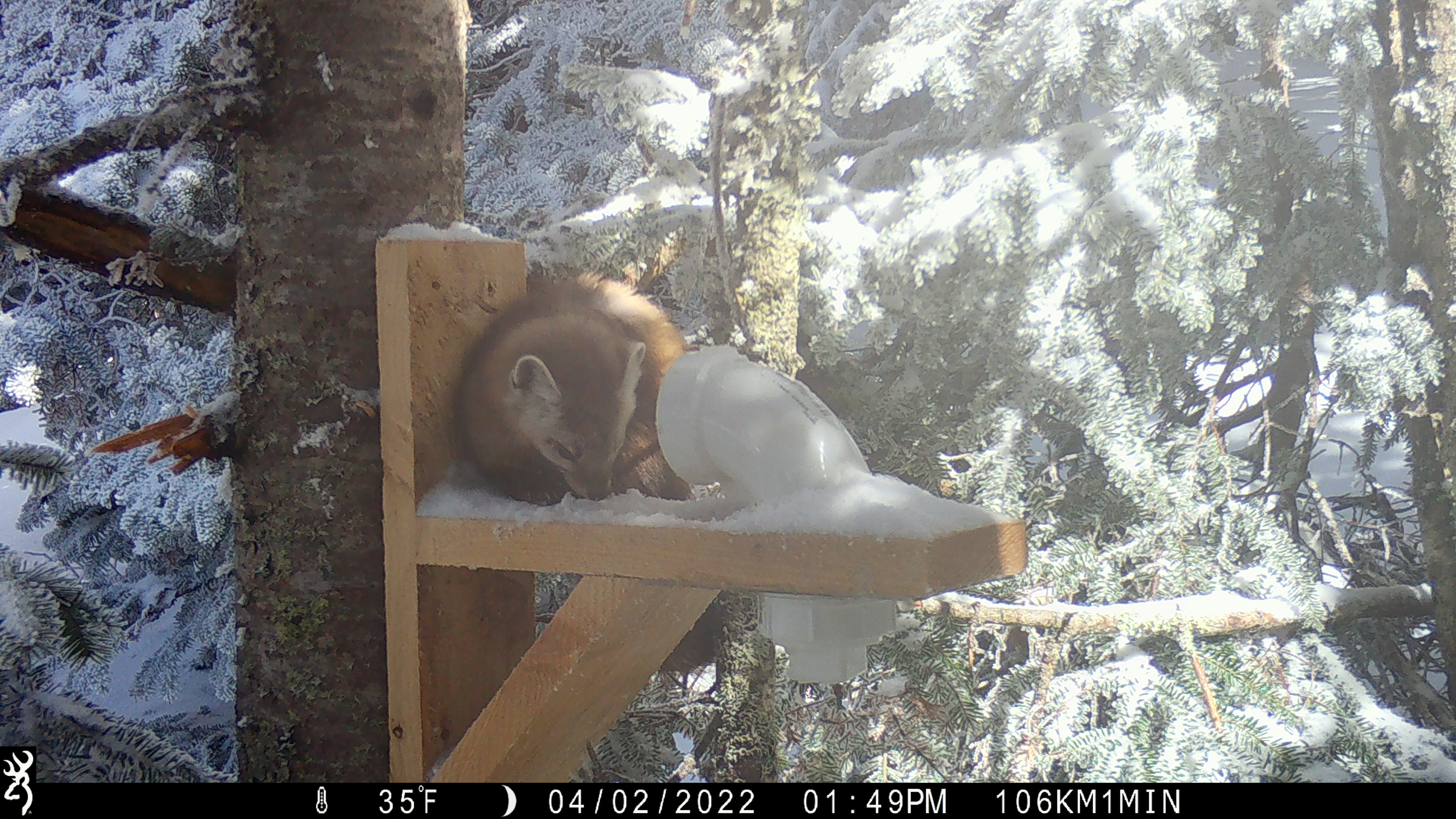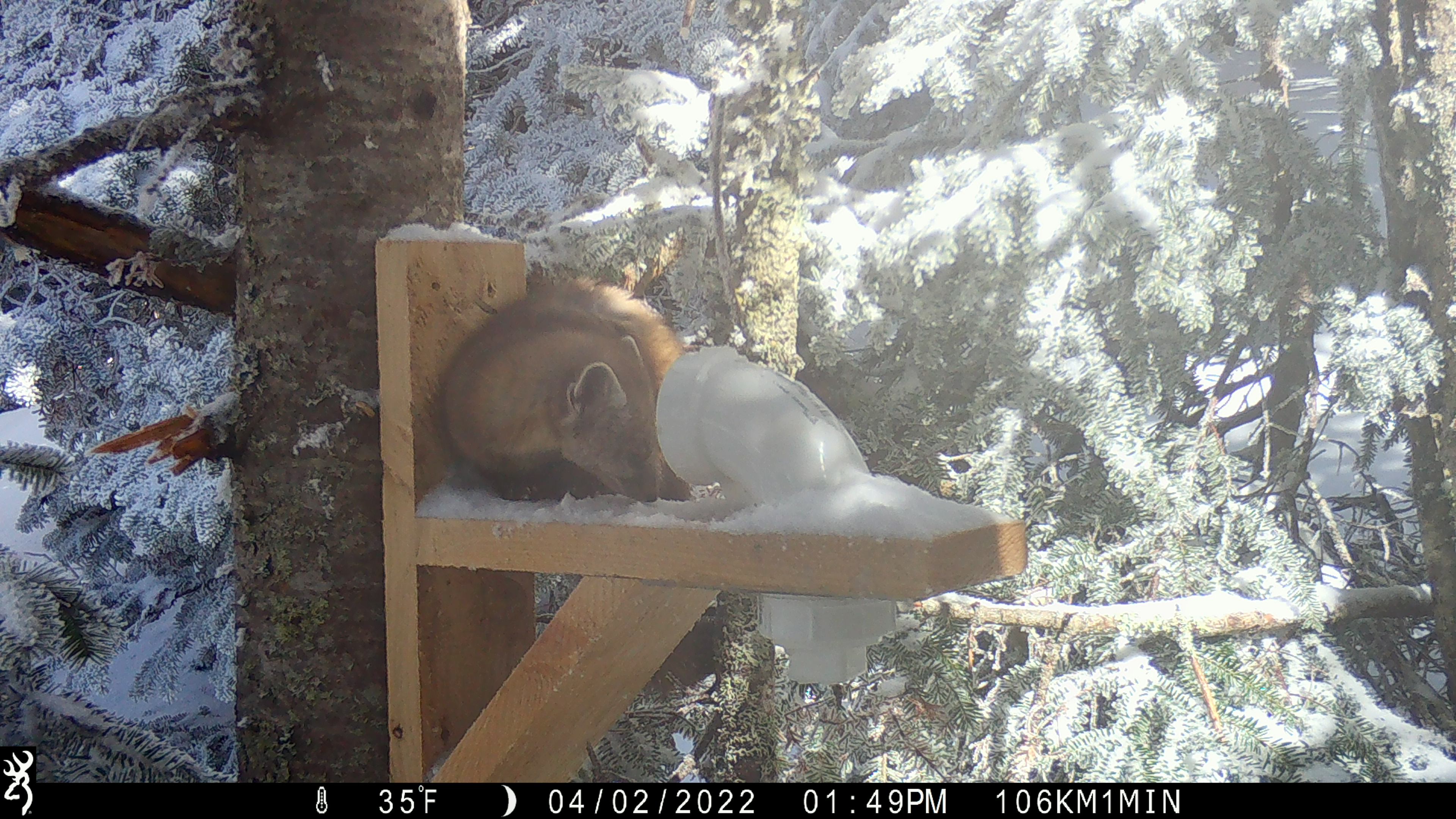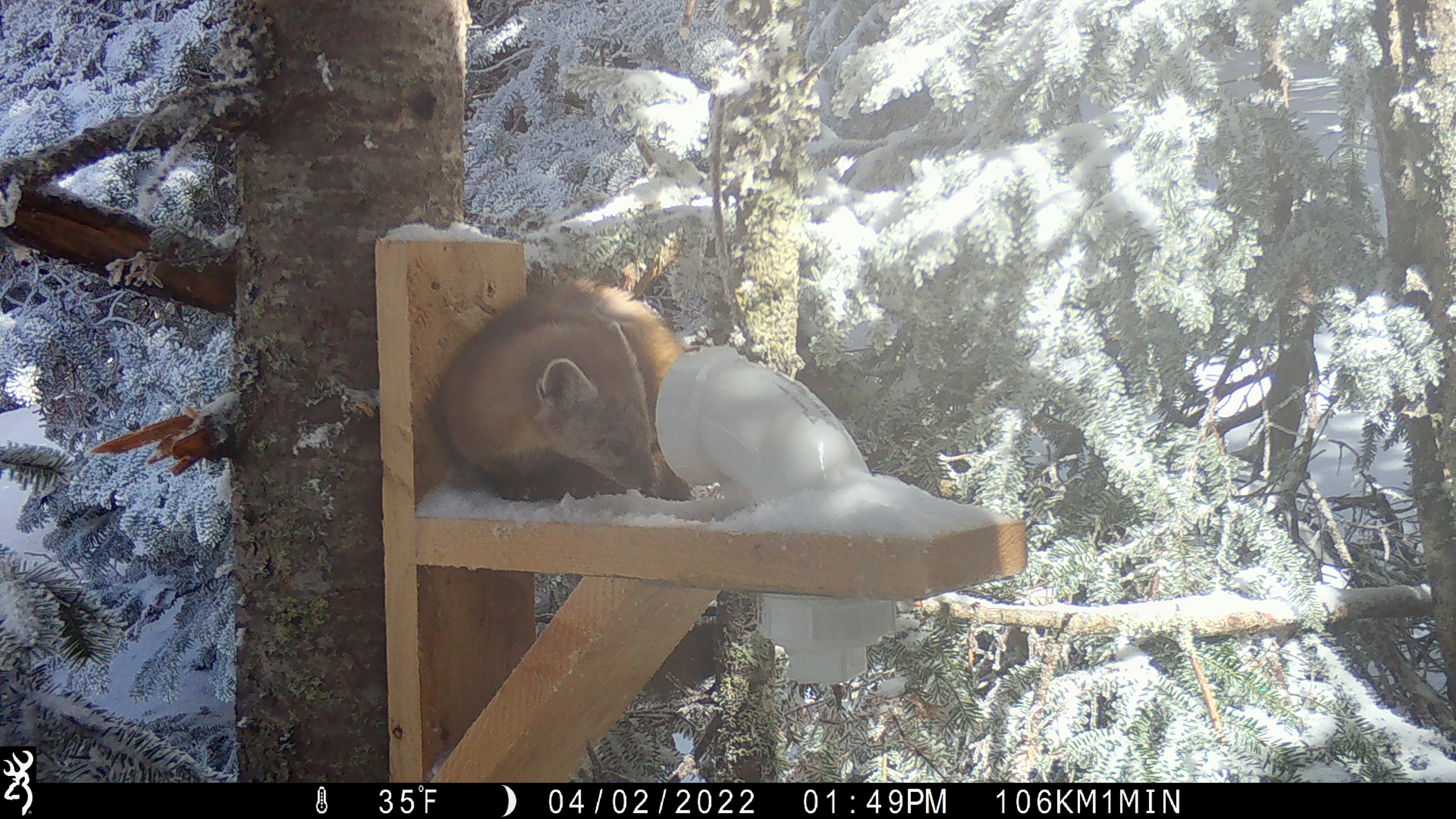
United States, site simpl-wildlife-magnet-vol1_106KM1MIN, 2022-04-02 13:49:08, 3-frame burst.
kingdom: Animalia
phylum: Chordata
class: Mammalia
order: Carnivora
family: Mustelidae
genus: Martes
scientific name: Martes americana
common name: american marten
American marten (Martes americana).